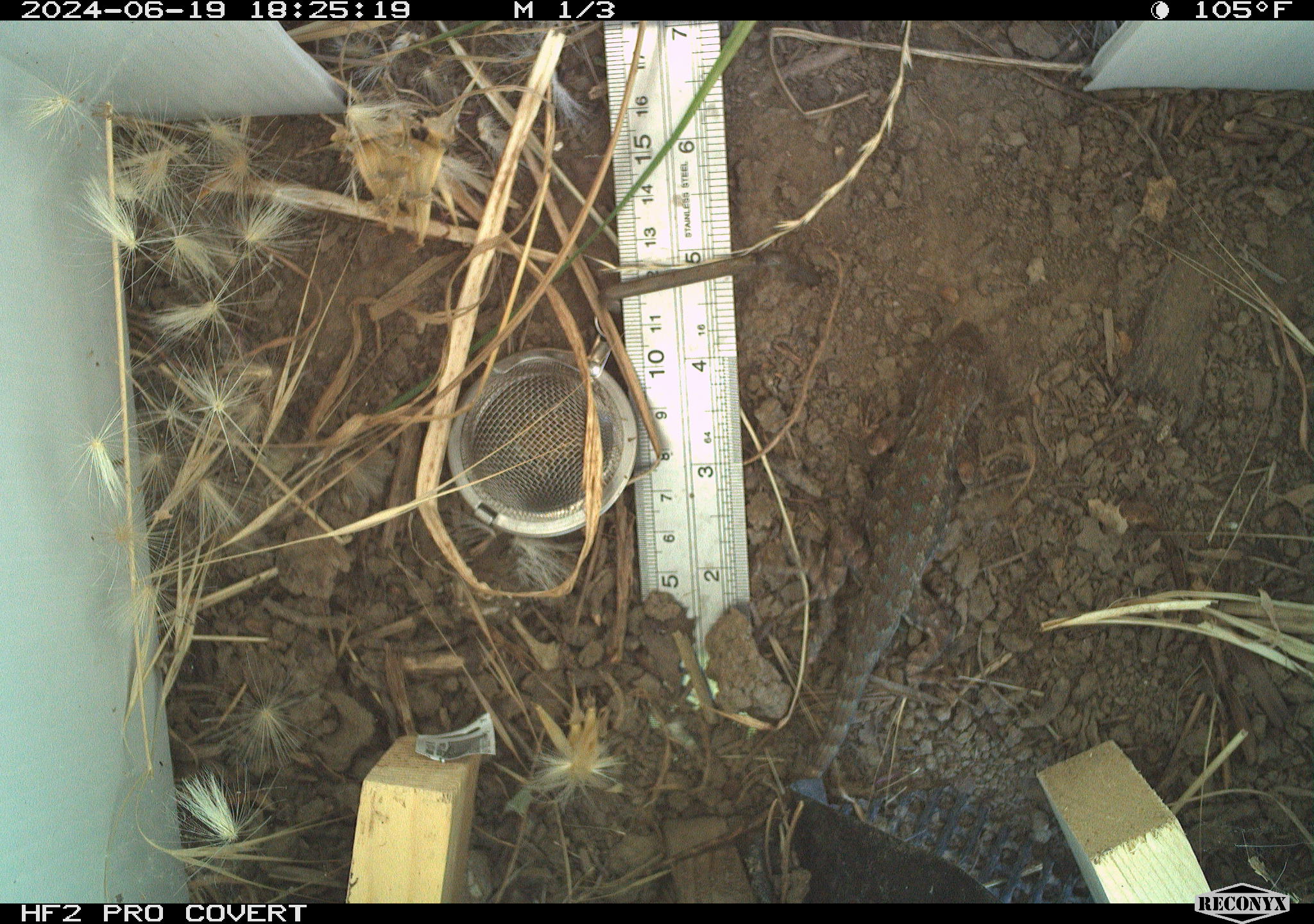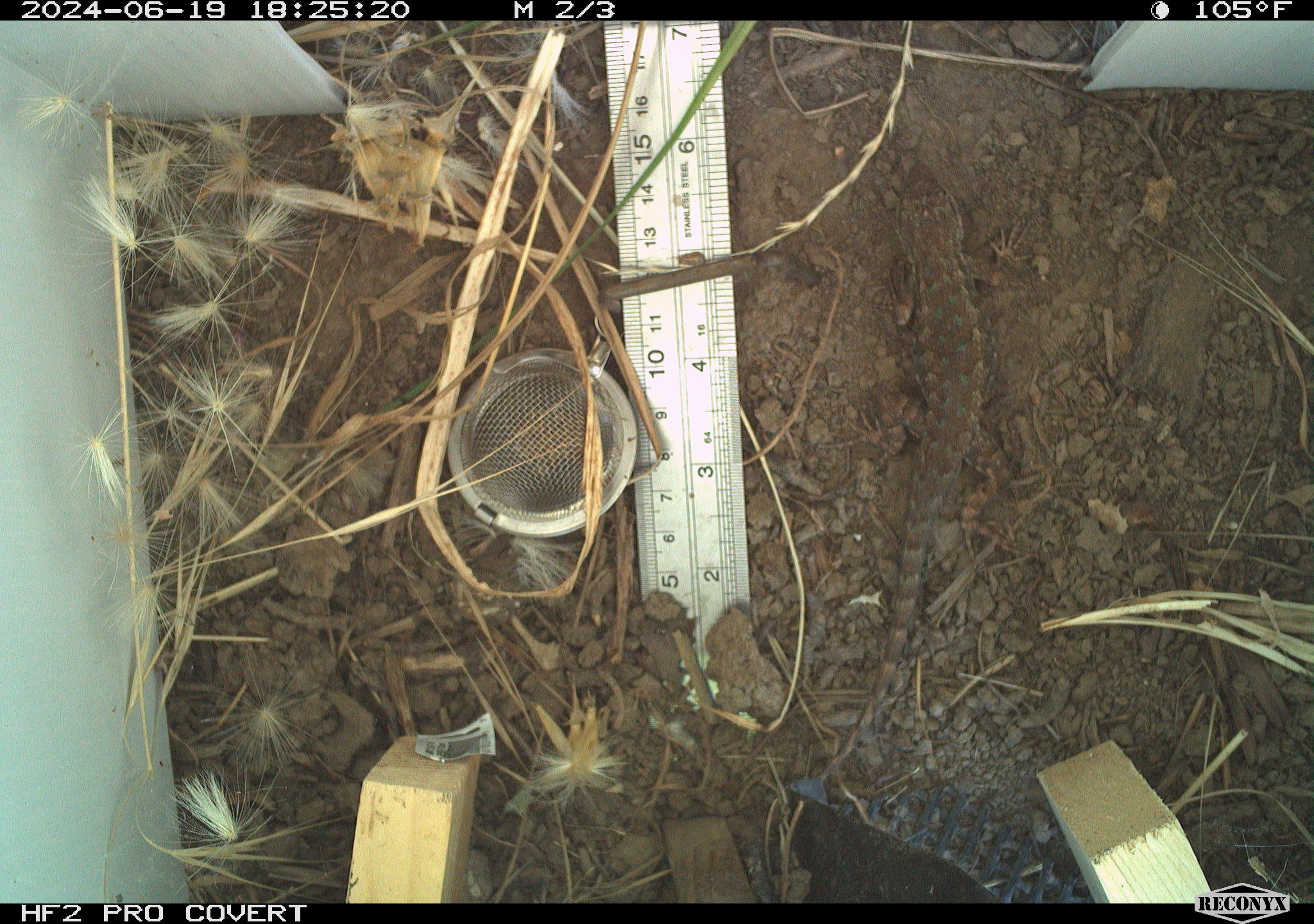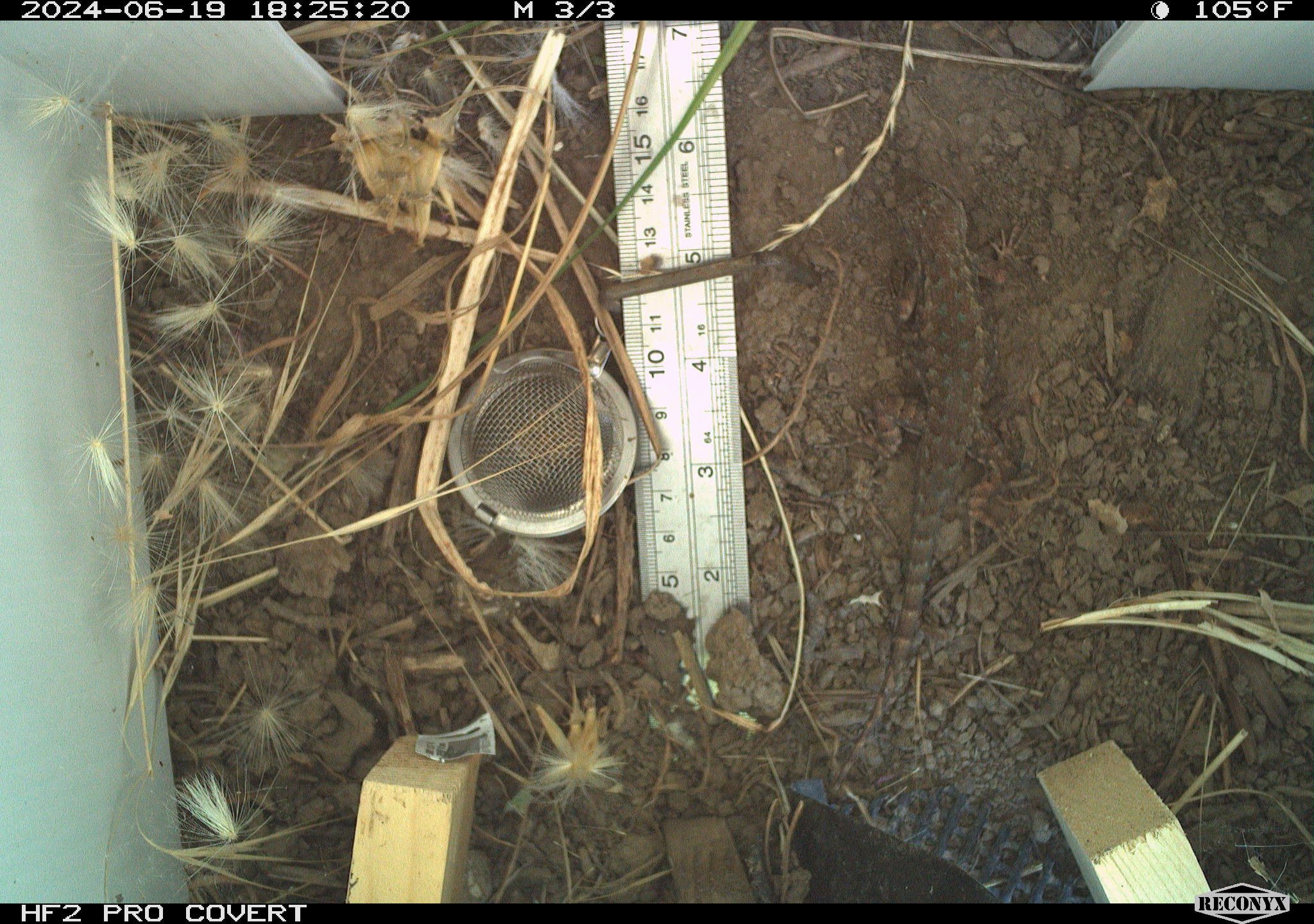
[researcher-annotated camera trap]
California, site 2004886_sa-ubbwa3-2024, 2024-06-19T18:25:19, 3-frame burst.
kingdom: Animalia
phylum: Chordata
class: Reptilia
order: Squamata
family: Phrynosomatidae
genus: Sceloporus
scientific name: Sceloporus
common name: spiny lizards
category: sceloporus species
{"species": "sceloporus species (spiny lizards) (Sceloporus)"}